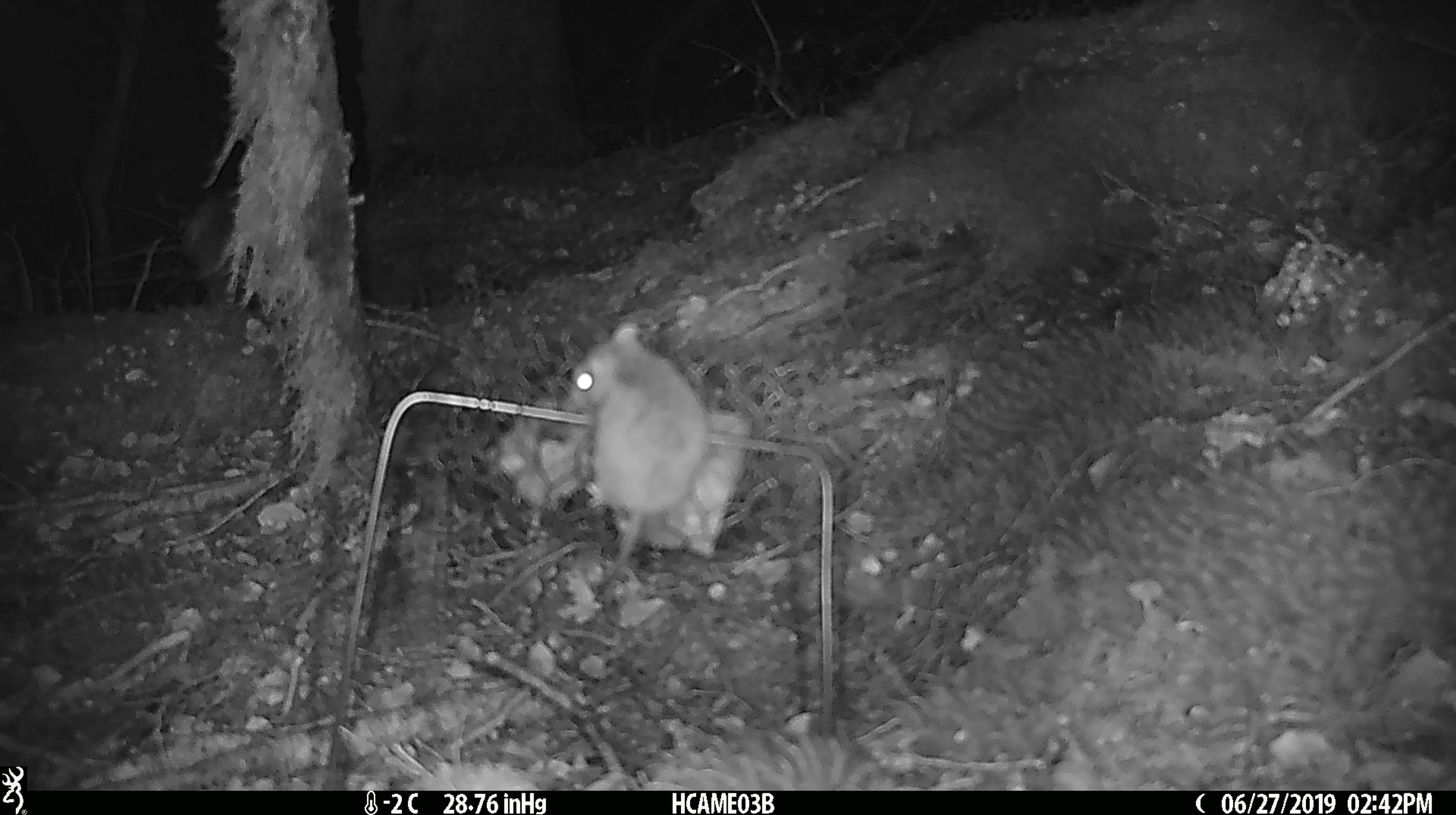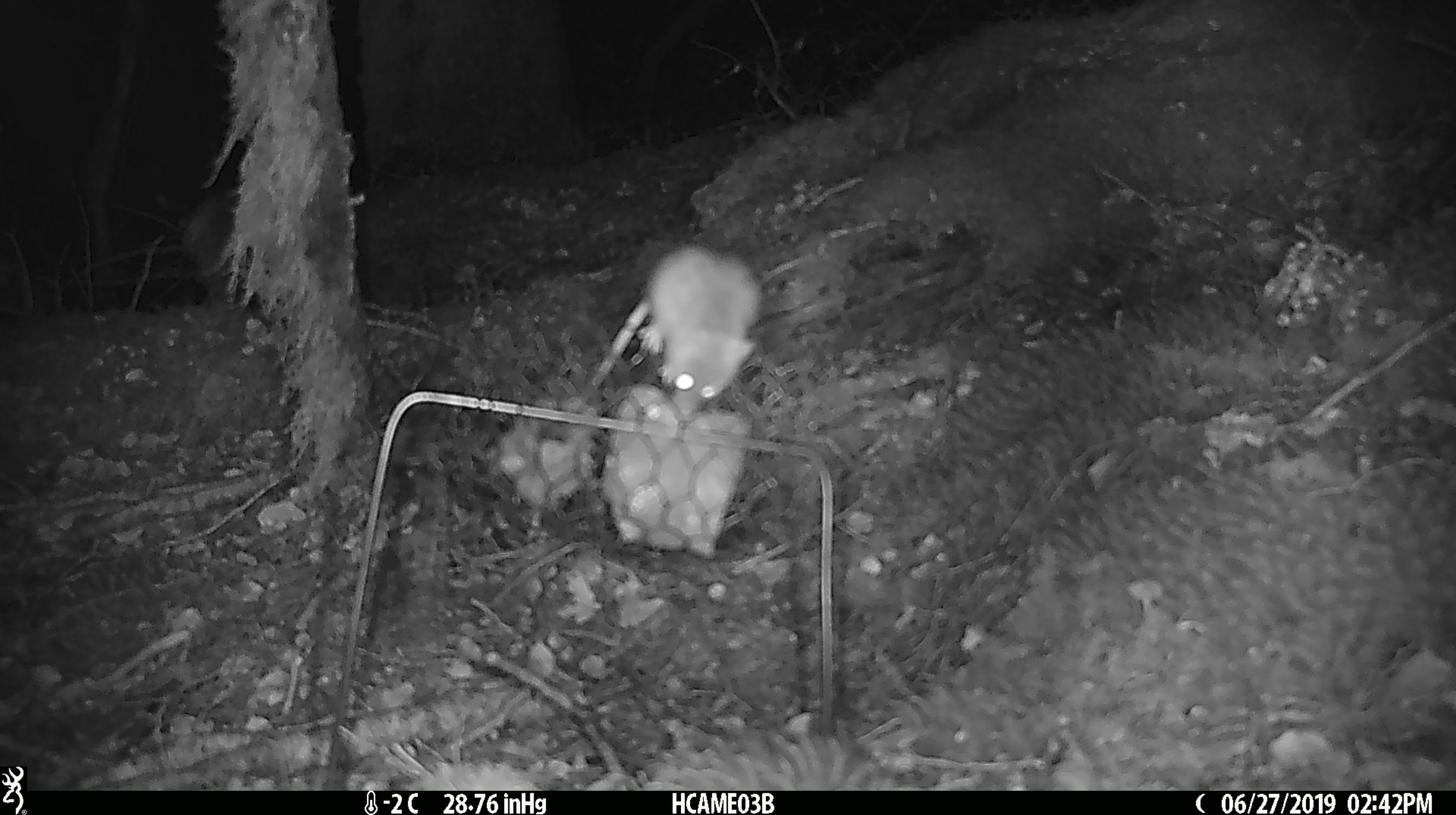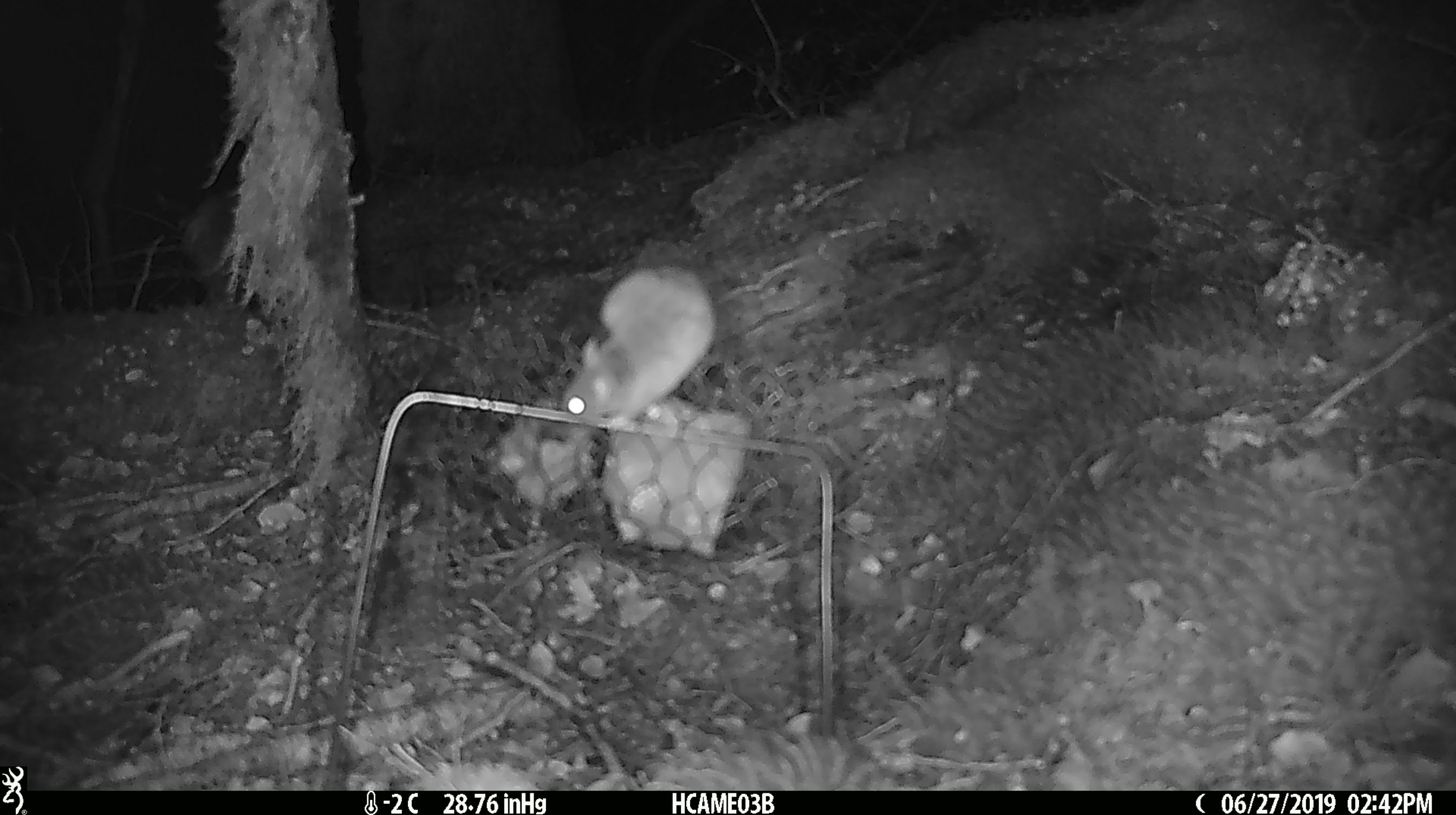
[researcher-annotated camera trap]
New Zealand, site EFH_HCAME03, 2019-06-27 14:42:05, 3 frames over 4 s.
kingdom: Animalia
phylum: Chordata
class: Mammalia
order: Rodentia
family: Muridae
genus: Mus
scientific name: Mus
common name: mouse